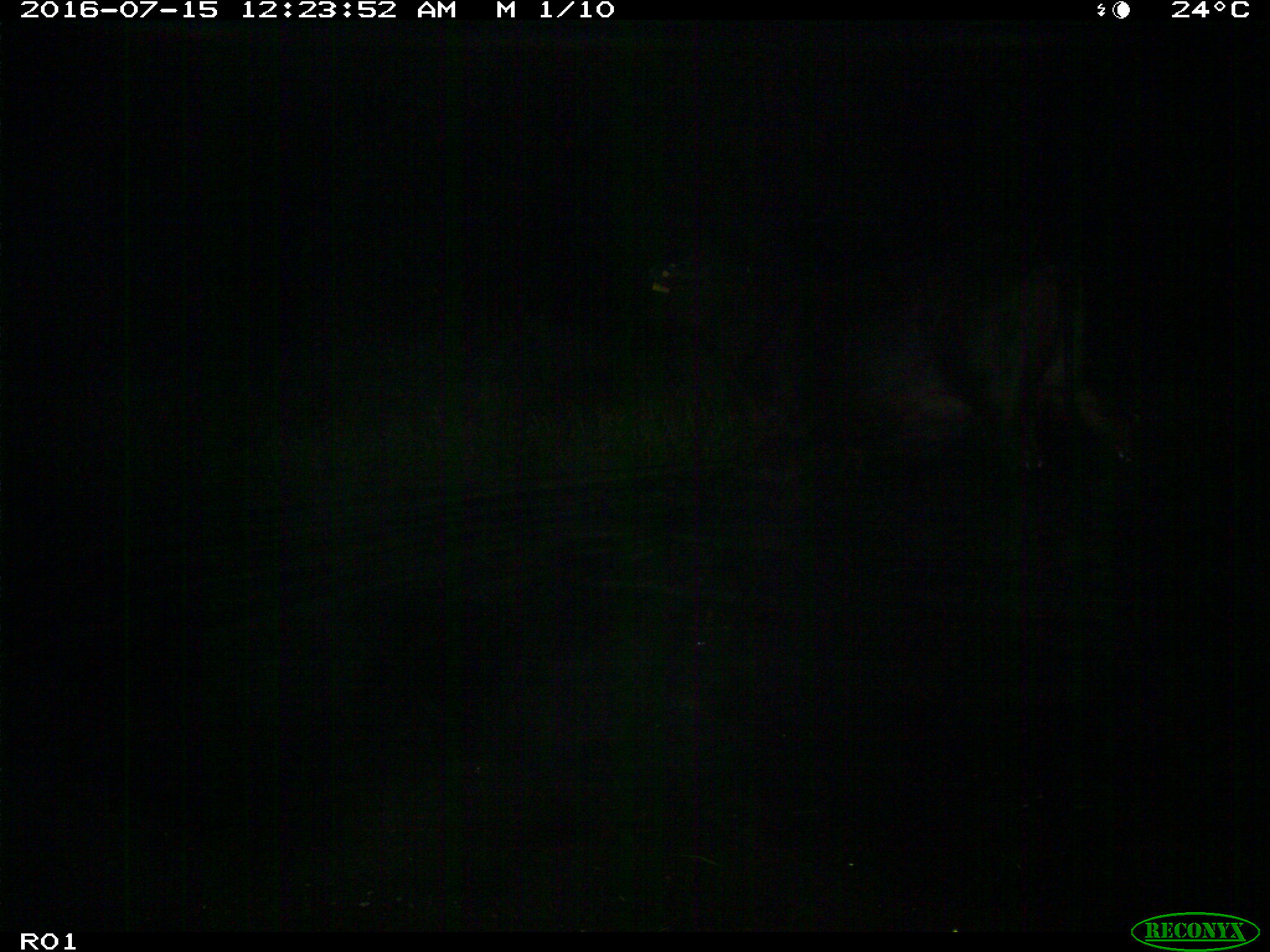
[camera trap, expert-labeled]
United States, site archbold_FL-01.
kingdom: Animalia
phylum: Chordata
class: Mammalia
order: Artiodactyla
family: Bovidae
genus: Bos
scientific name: Bos taurus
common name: domestic cow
Bos taurus (domestic cow).